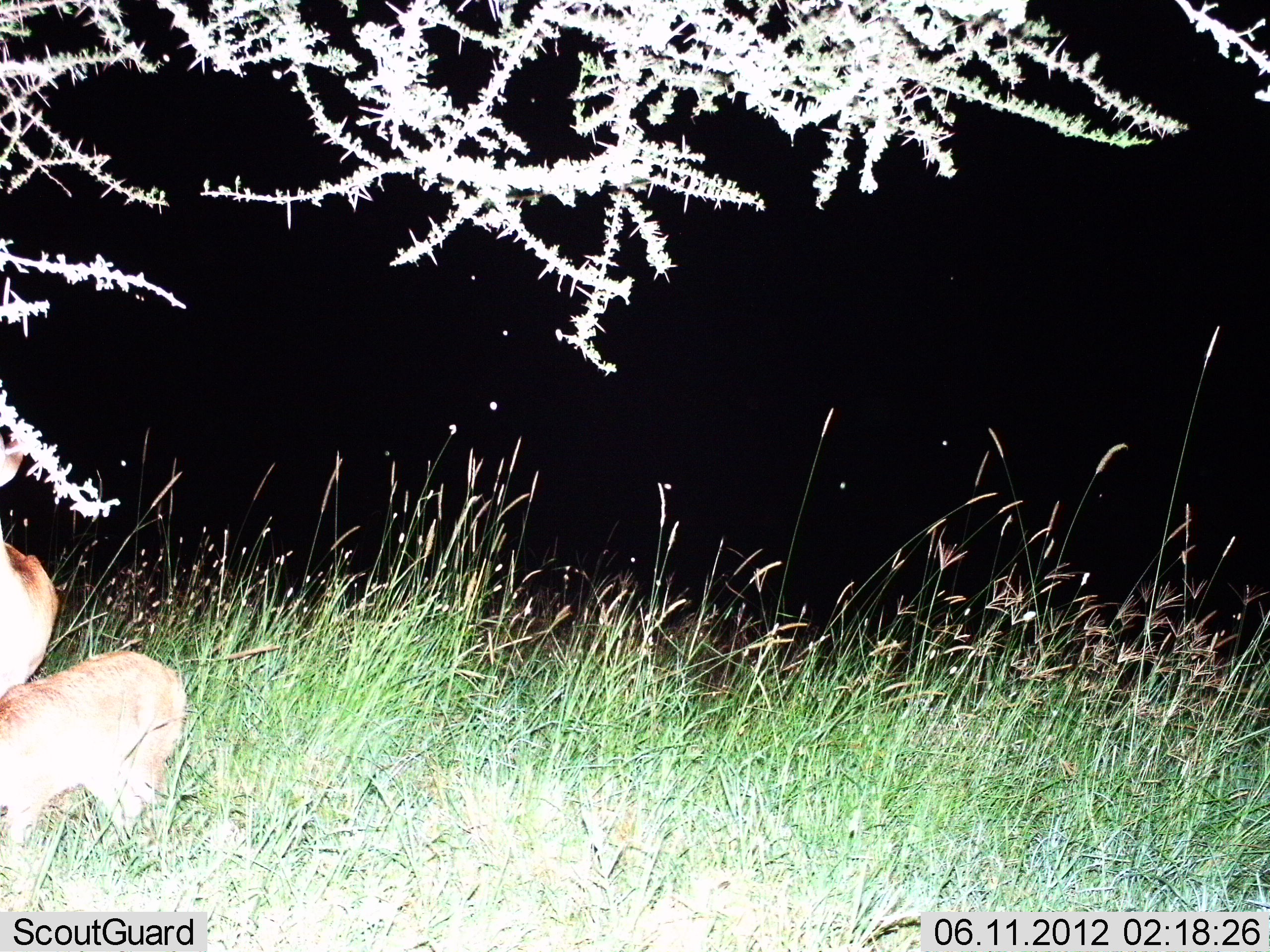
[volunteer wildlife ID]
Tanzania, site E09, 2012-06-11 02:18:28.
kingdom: Animalia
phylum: Chordata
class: Mammalia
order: Artiodactyla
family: Bovidae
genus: Redunca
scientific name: Redunca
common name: reedbuck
Reedbuck (Redunca), count 2. Behavior (volunteer vote fractions): standing 100%, resting 0%, moving 0%, interacting 20%. Young present (vote fraction): 50%. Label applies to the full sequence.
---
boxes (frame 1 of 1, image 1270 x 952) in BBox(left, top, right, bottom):
animal: BBox(0, 650, 188, 859); BBox(0, 430, 83, 696)